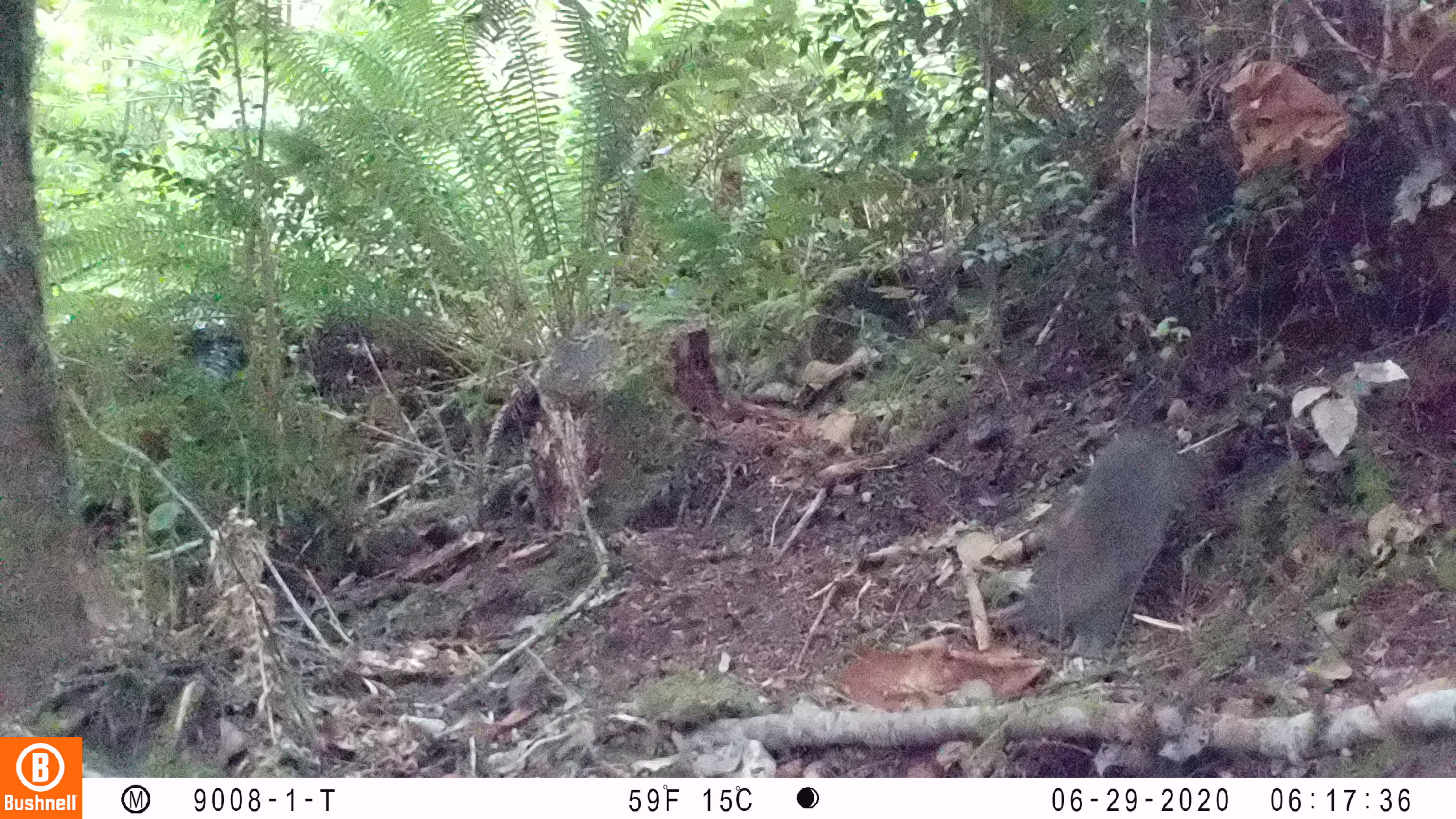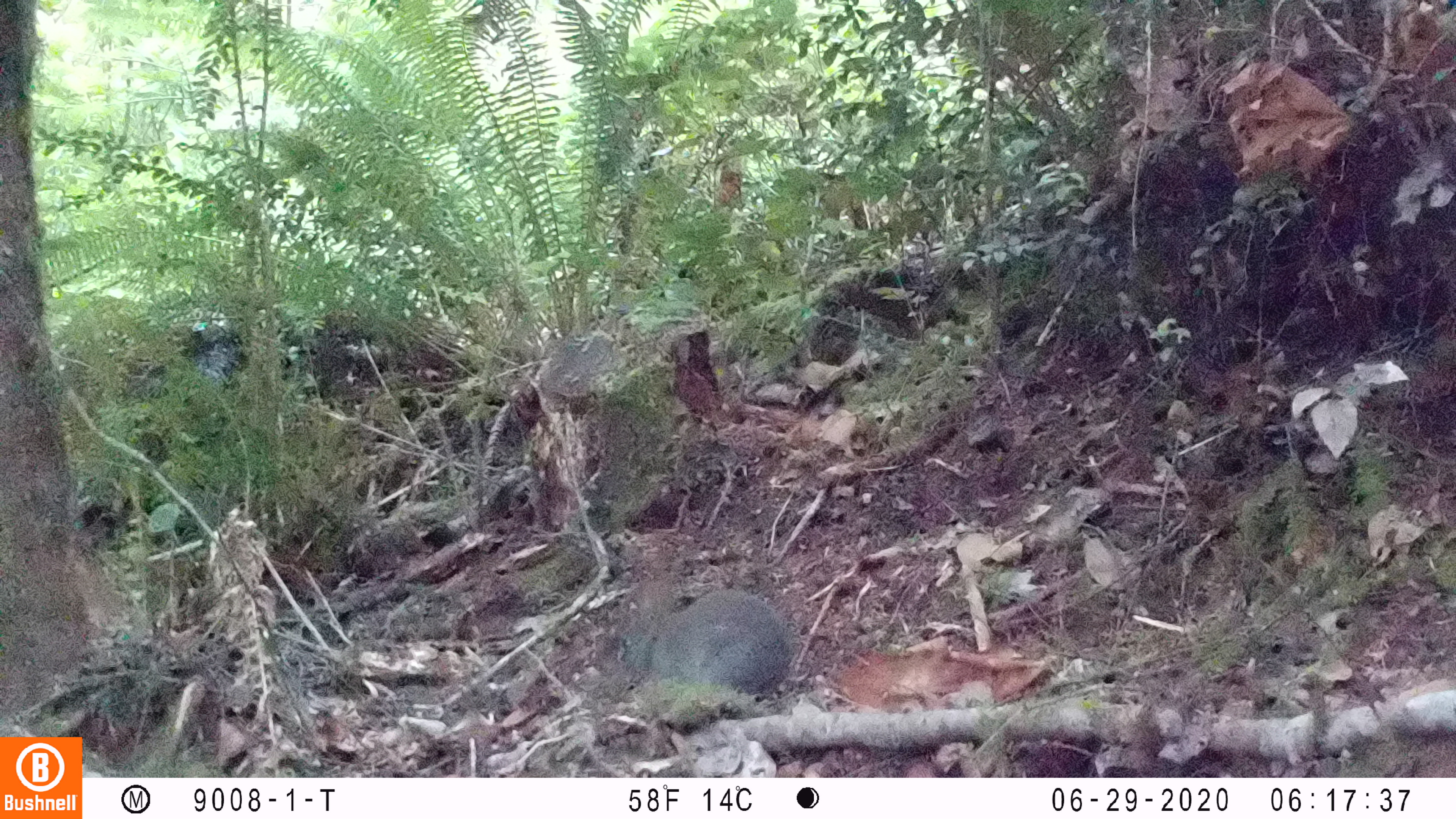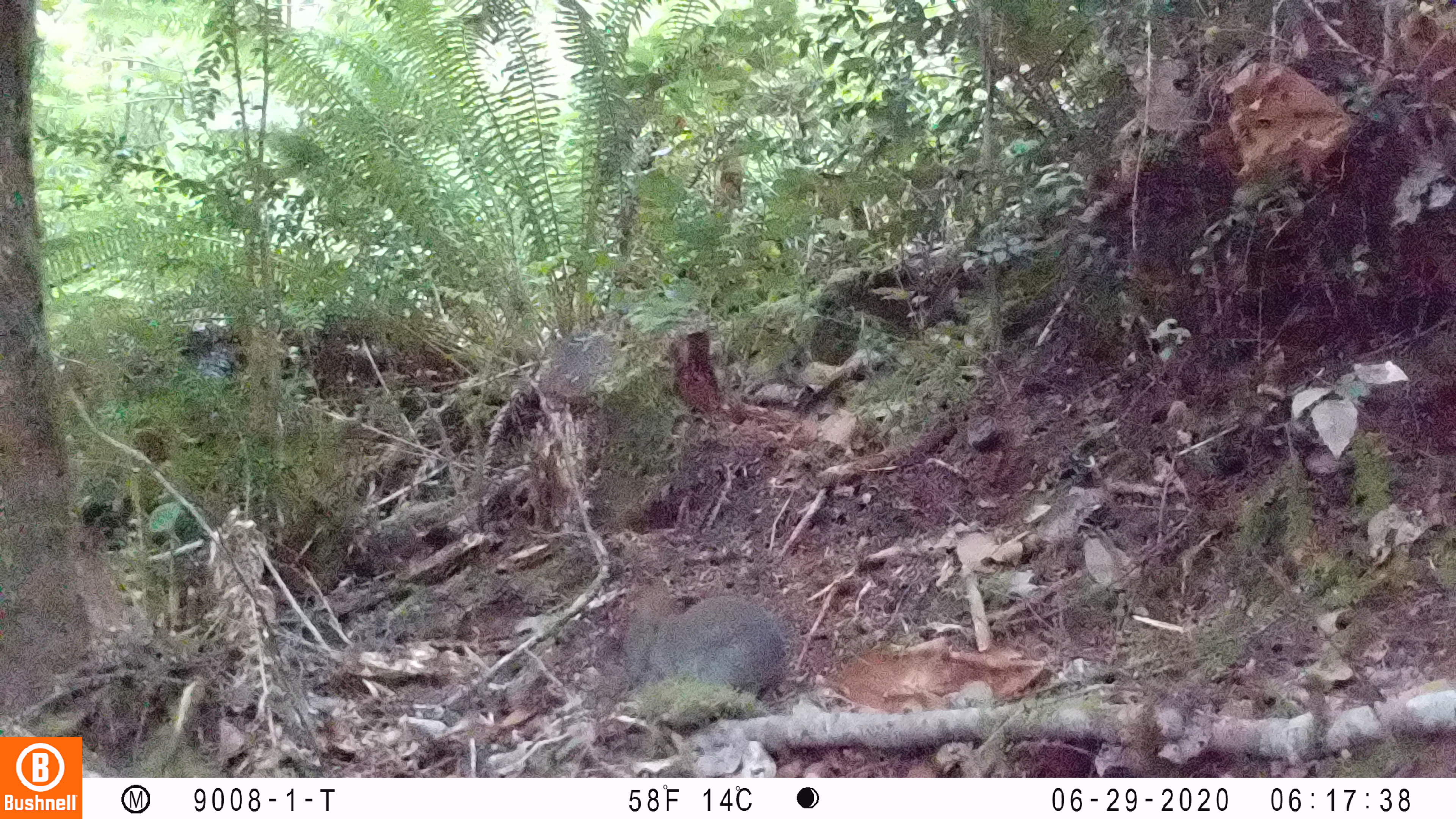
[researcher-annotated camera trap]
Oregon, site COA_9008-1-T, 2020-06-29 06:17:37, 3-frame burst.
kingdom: Animalia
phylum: Chordata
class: Mammalia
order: Lagomorpha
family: Leporidae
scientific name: Leporidae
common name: hares and rabbits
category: leporidae family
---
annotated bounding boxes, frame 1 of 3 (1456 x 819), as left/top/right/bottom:
leporidae family: 1013/425/1208/667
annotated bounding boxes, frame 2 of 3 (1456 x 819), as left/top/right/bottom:
leporidae family: 614/553/786/707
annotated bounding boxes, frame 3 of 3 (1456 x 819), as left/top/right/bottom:
leporidae family: 617/572/790/700